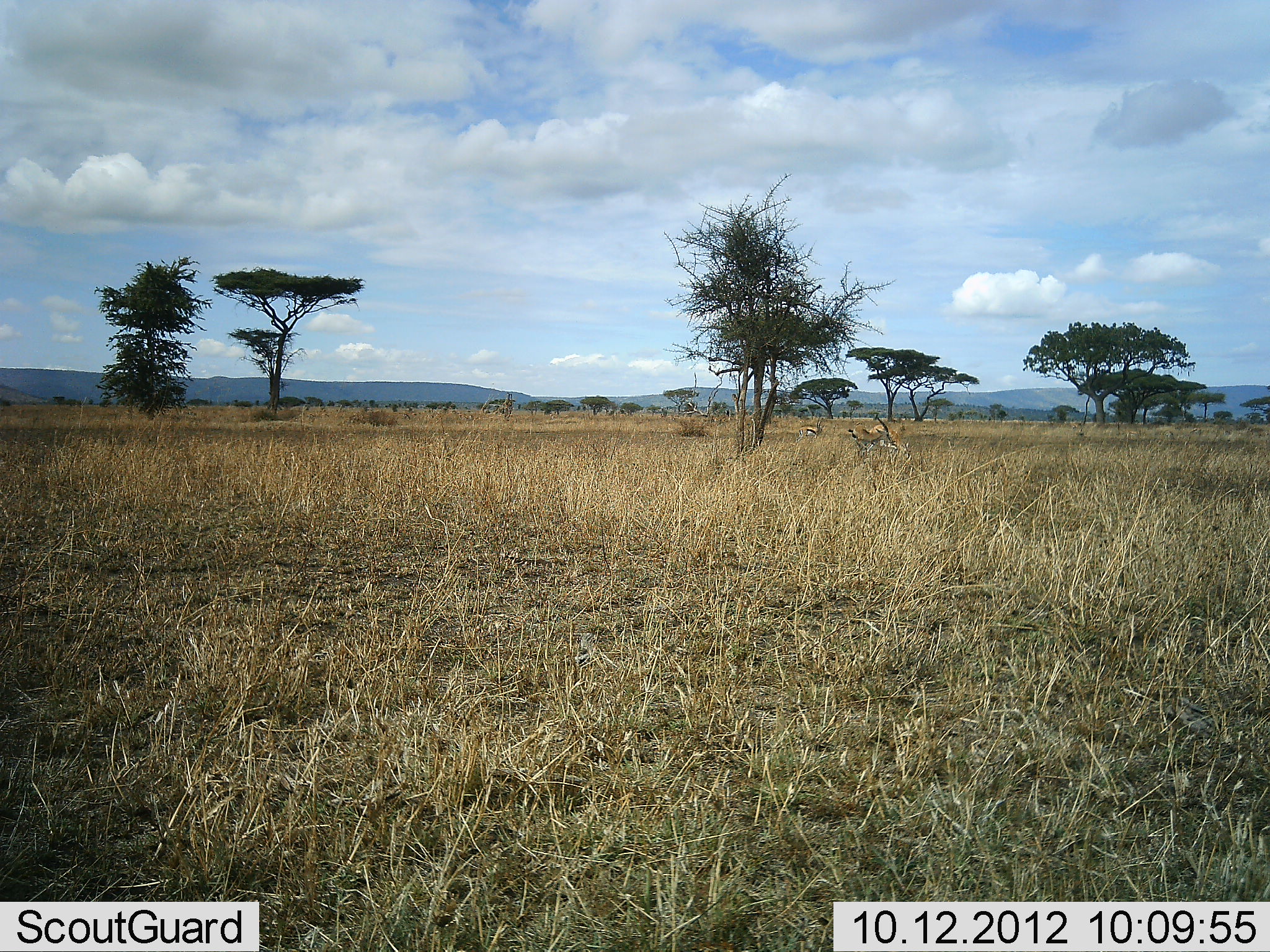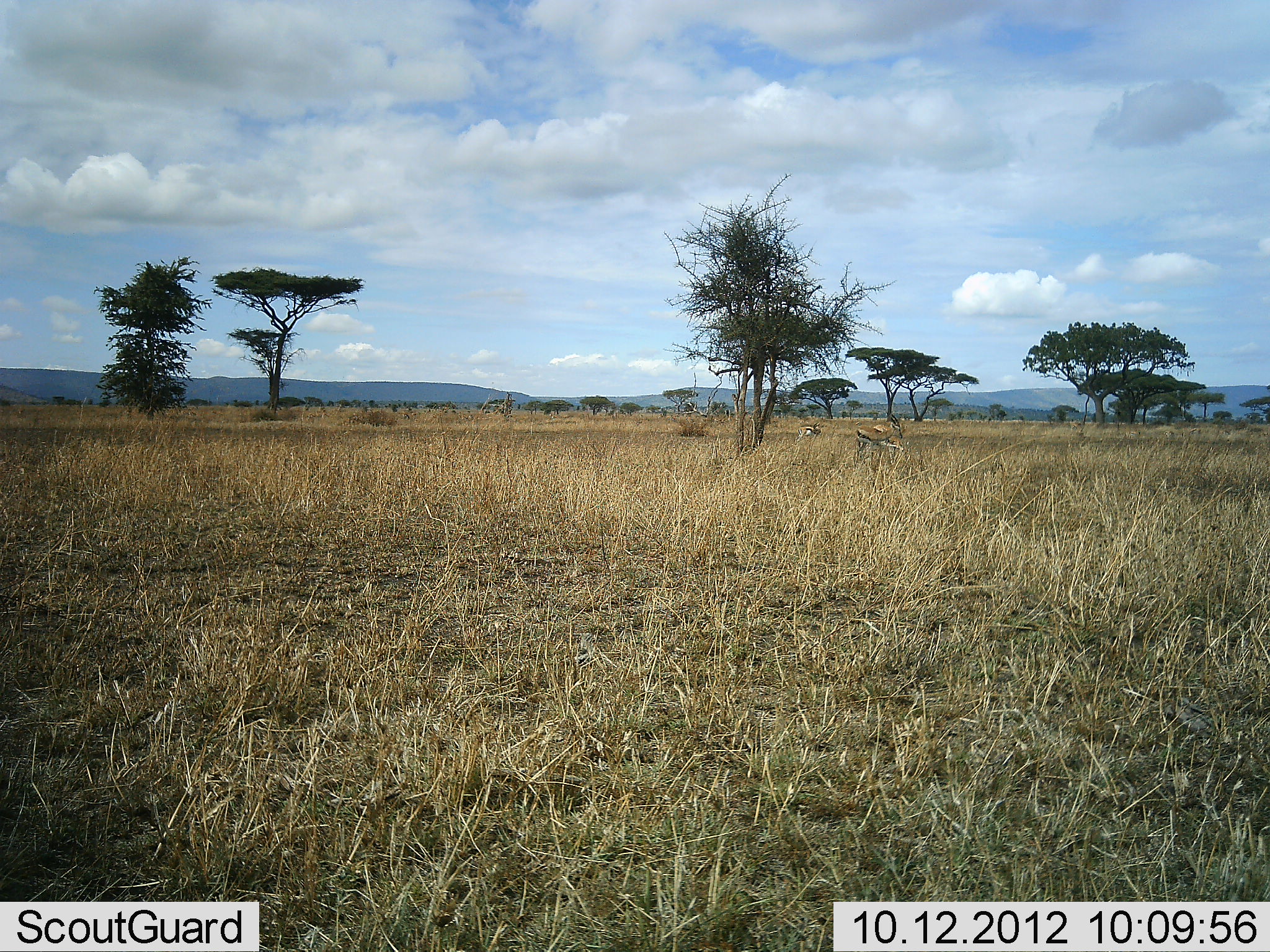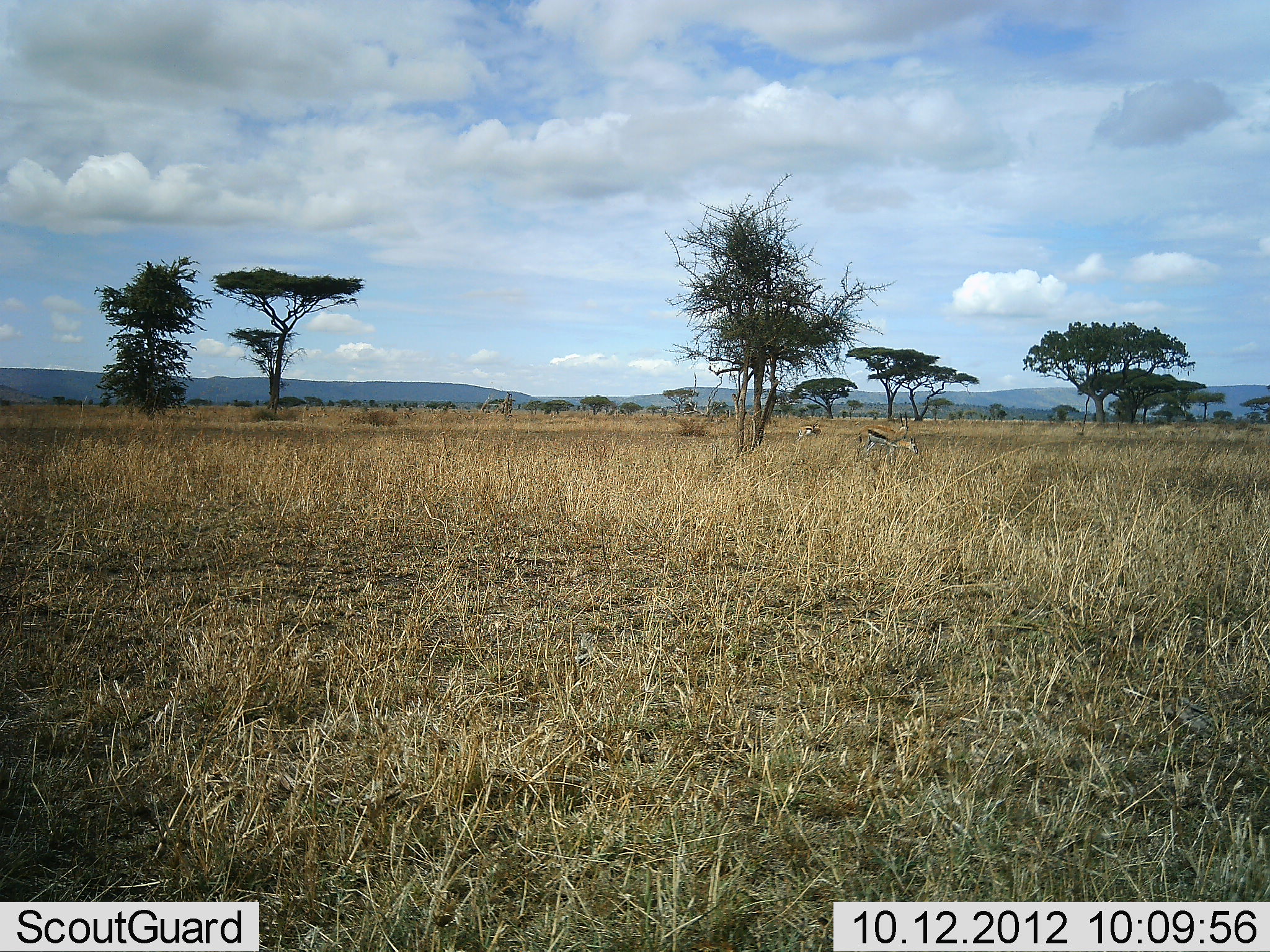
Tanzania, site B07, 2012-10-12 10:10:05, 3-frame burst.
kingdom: Animalia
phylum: Chordata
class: Mammalia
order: Artiodactyla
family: Bovidae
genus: Eudorcas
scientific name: Eudorcas thomsonii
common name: thomson's gazelle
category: gazellethomsons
Gazellethomsons (thomson's gazelle) (Eudorcas thomsonii), count 3. Behavior (volunteer vote fractions): standing 20%, resting 0%, moving 60%, interacting 0%. Young present (vote fraction): 0%. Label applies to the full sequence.